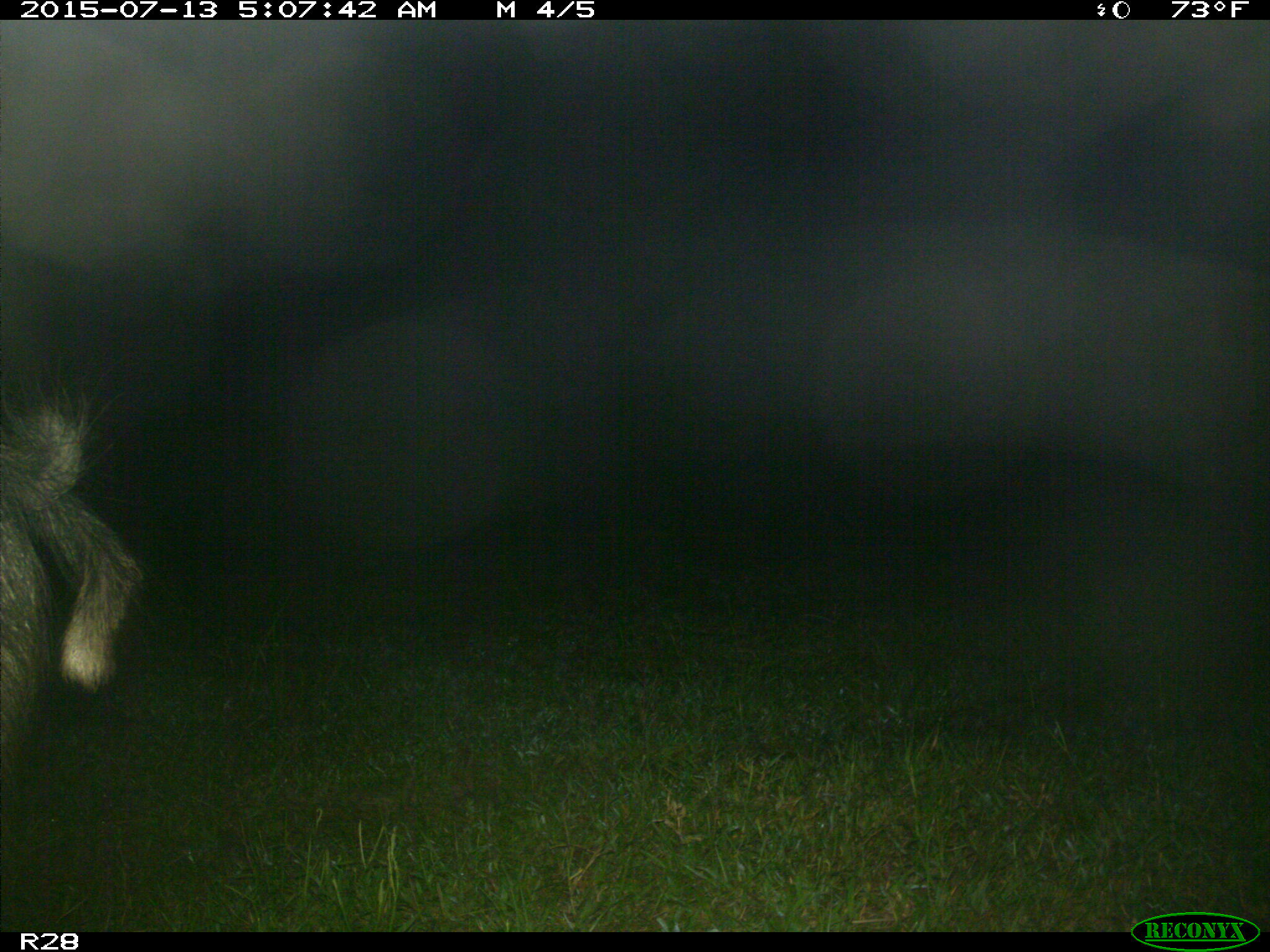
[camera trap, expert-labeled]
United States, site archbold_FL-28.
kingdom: Animalia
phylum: Chordata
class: Mammalia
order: Artiodactyla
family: Suidae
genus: Sus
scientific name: Sus scrofa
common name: wild boar